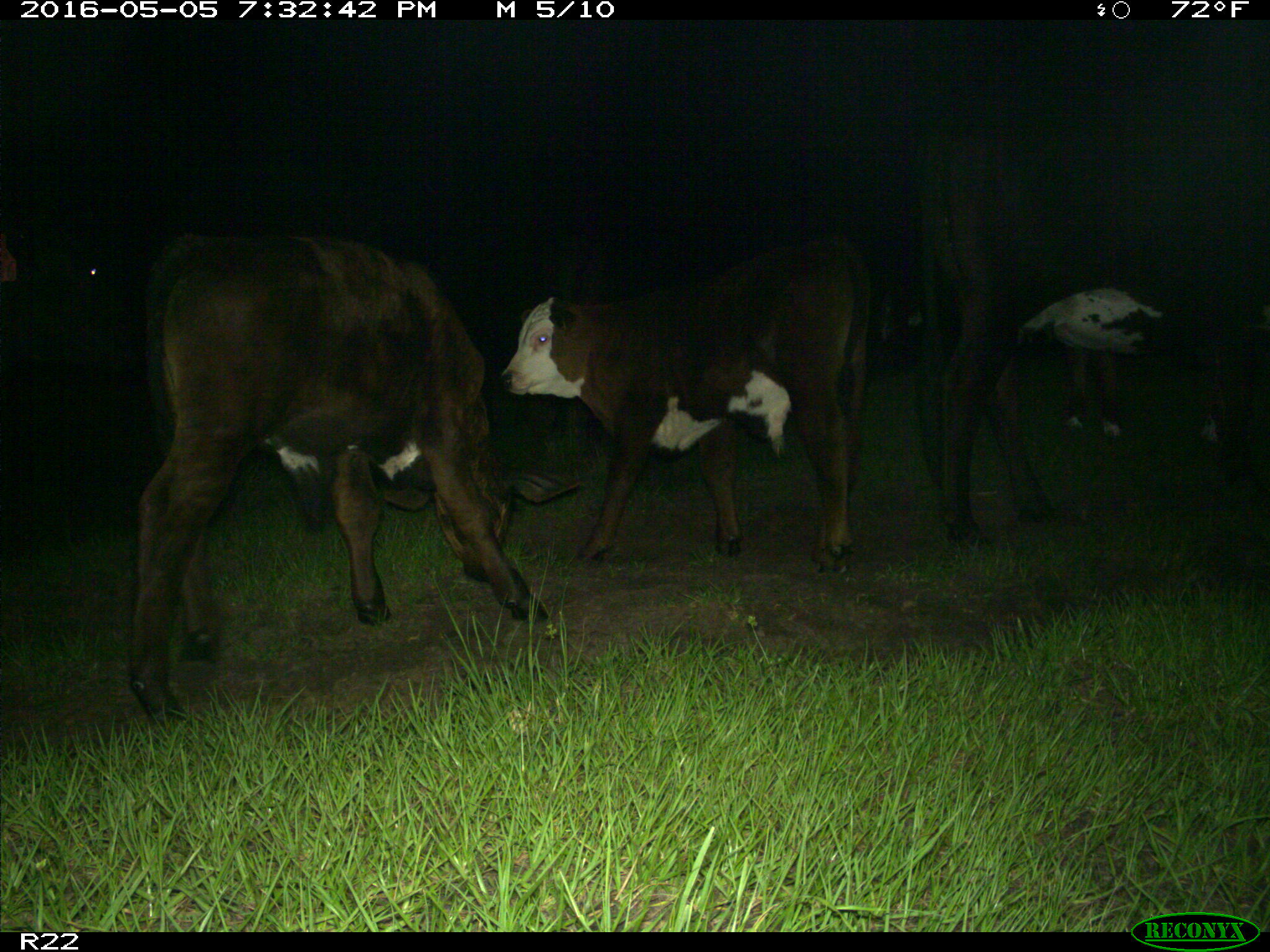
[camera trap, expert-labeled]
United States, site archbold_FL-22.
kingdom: Animalia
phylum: Chordata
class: Mammalia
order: Artiodactyla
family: Bovidae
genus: Bos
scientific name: Bos taurus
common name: domestic cow